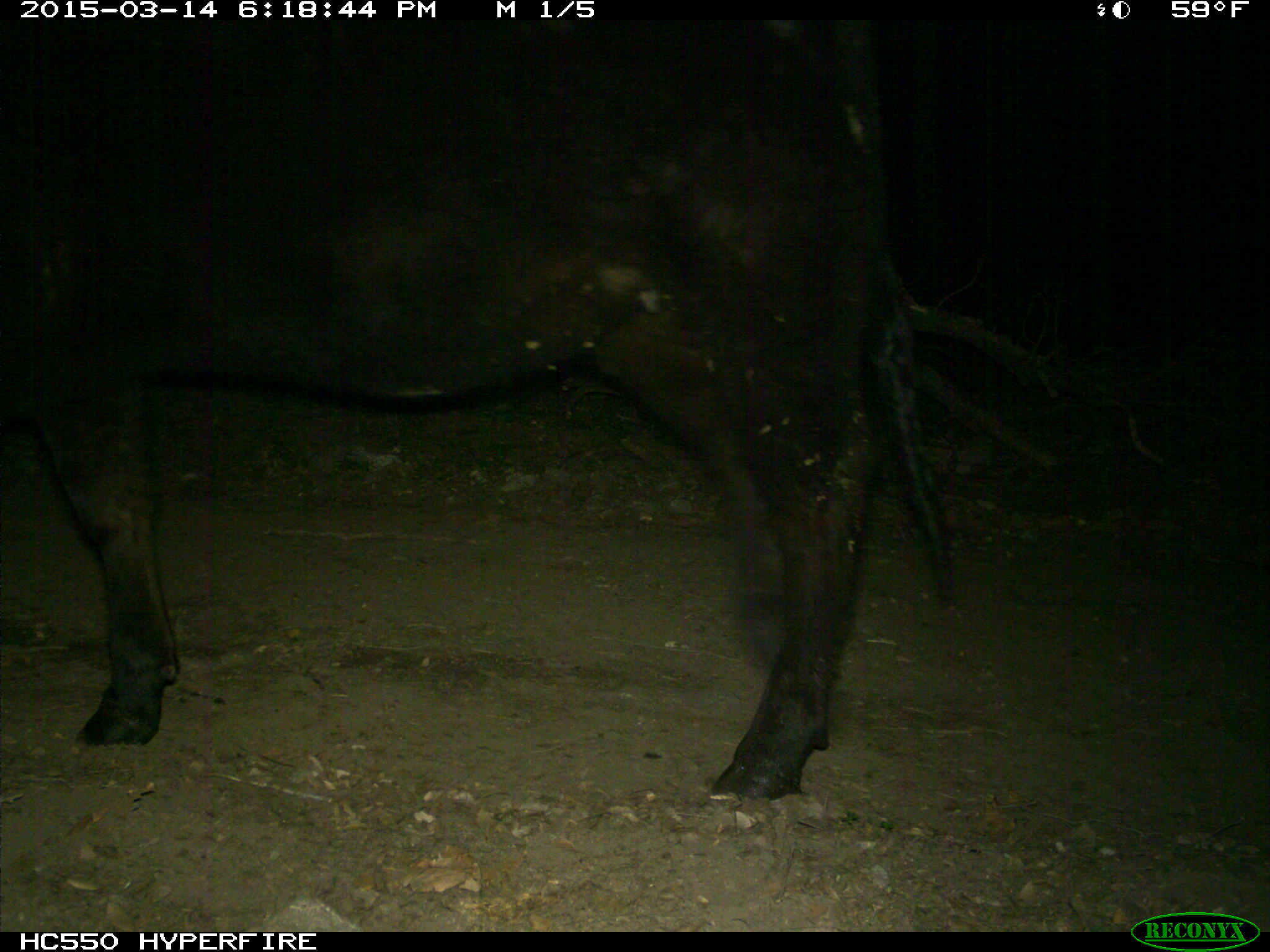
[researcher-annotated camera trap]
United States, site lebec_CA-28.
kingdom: Animalia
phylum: Chordata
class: Mammalia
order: Artiodactyla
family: Bovidae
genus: Bos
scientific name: Bos taurus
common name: domestic cow